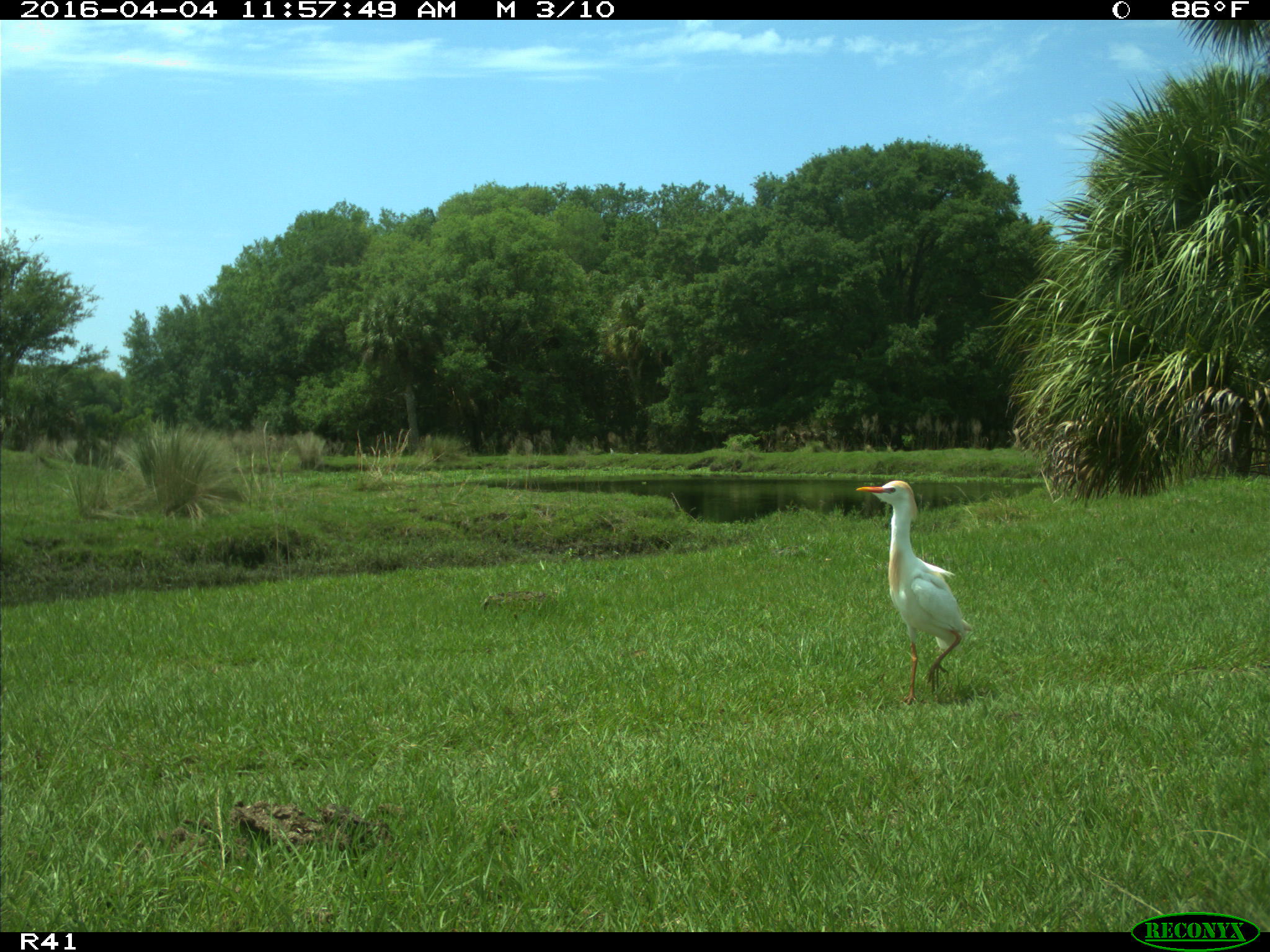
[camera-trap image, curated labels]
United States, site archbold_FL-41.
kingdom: Animalia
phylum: Chordata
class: Mammalia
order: Artiodactyla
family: Bovidae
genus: Bos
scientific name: Bos taurus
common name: domestic cow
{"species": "Bos taurus (domestic cow)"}